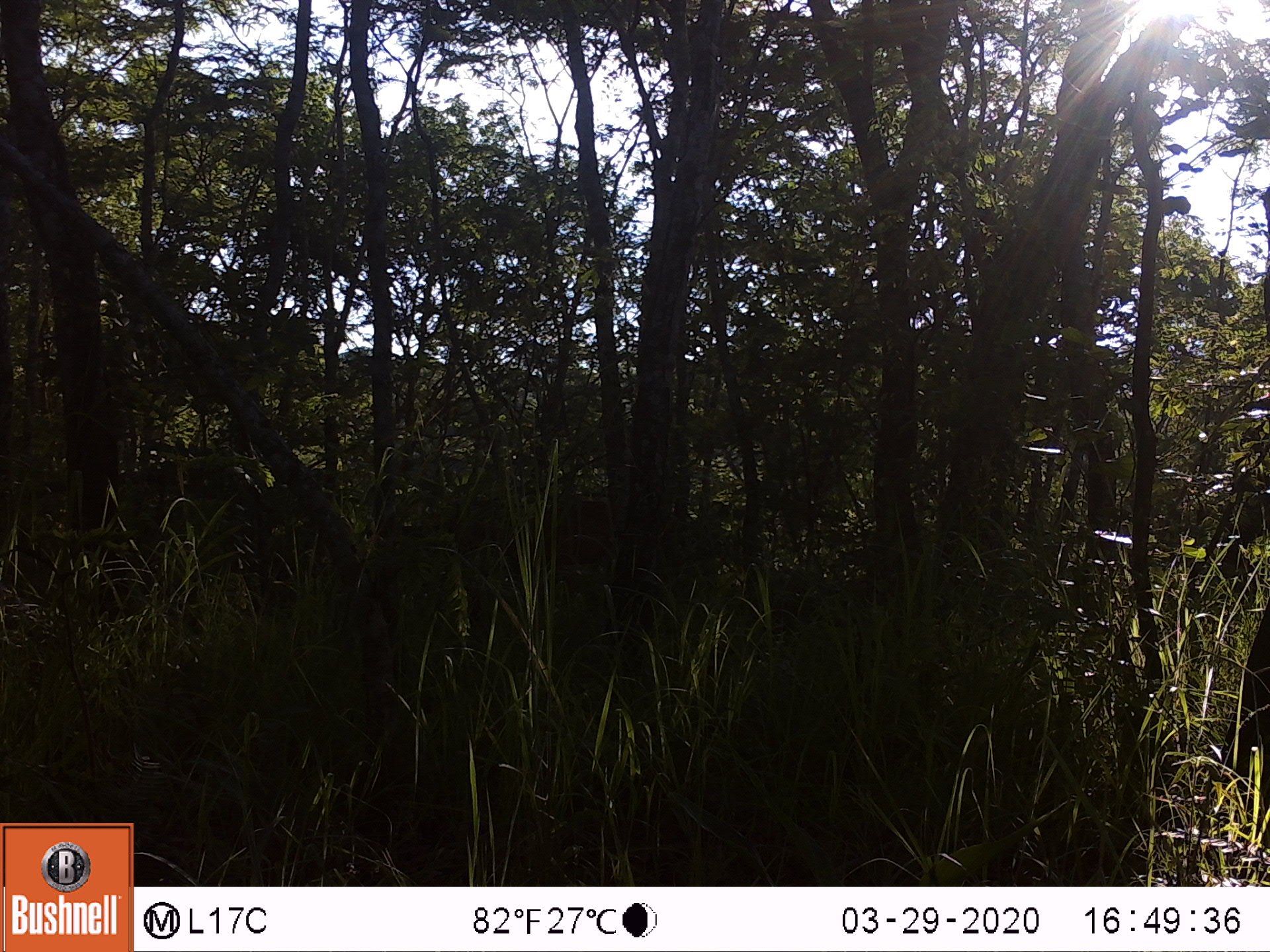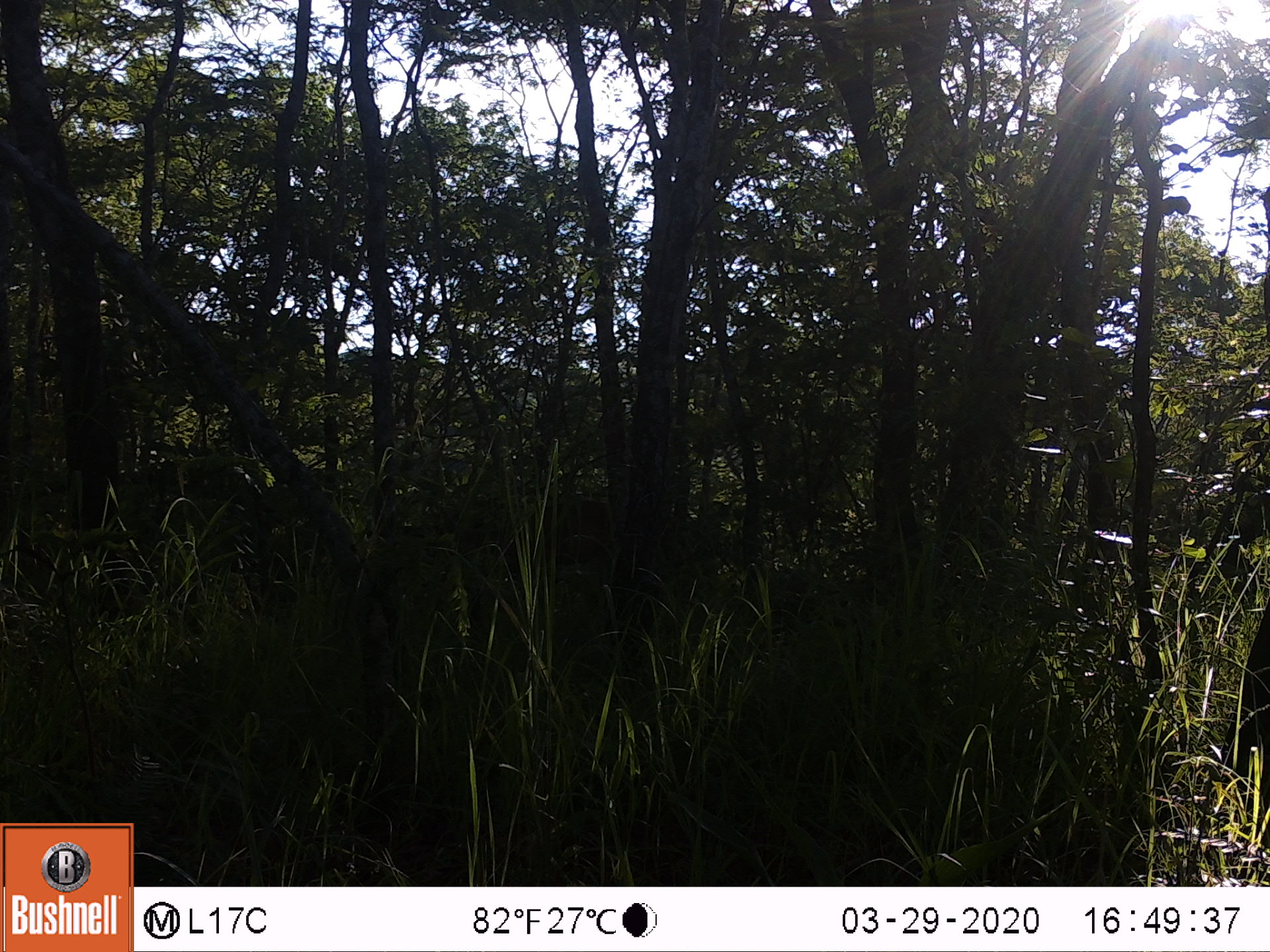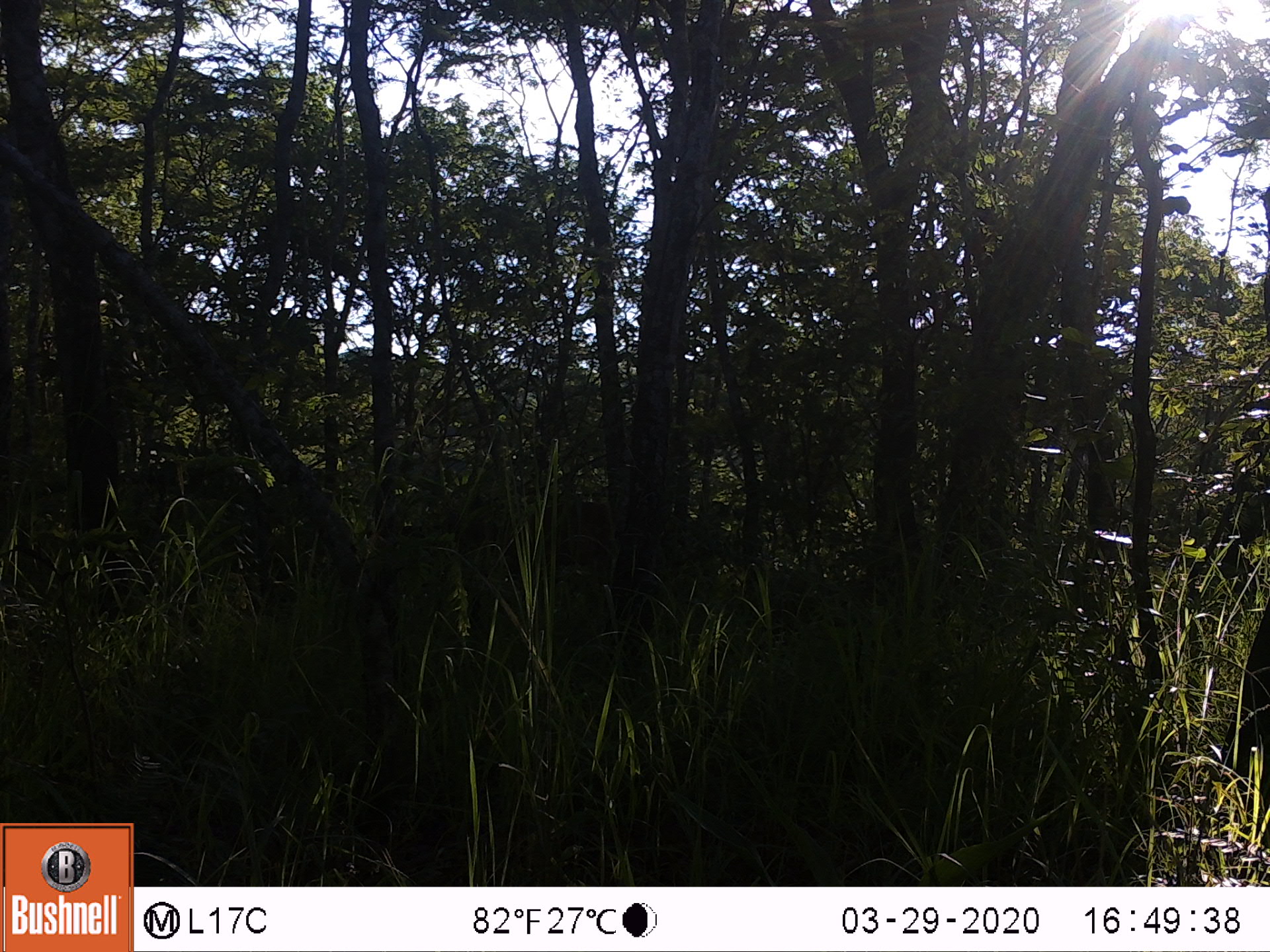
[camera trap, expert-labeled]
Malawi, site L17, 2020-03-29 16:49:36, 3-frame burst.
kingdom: Animalia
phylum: Chordata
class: Mammalia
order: Artiodactyla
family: Bovidae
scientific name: Antilopinae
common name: small antelope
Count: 1.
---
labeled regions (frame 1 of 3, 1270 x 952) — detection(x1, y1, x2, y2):
small antelope: detection(440, 501, 614, 582)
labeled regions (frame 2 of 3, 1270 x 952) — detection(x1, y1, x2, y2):
small antelope: detection(482, 496, 609, 610)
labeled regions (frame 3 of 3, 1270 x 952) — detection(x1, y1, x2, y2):
small antelope: detection(453, 501, 609, 611)